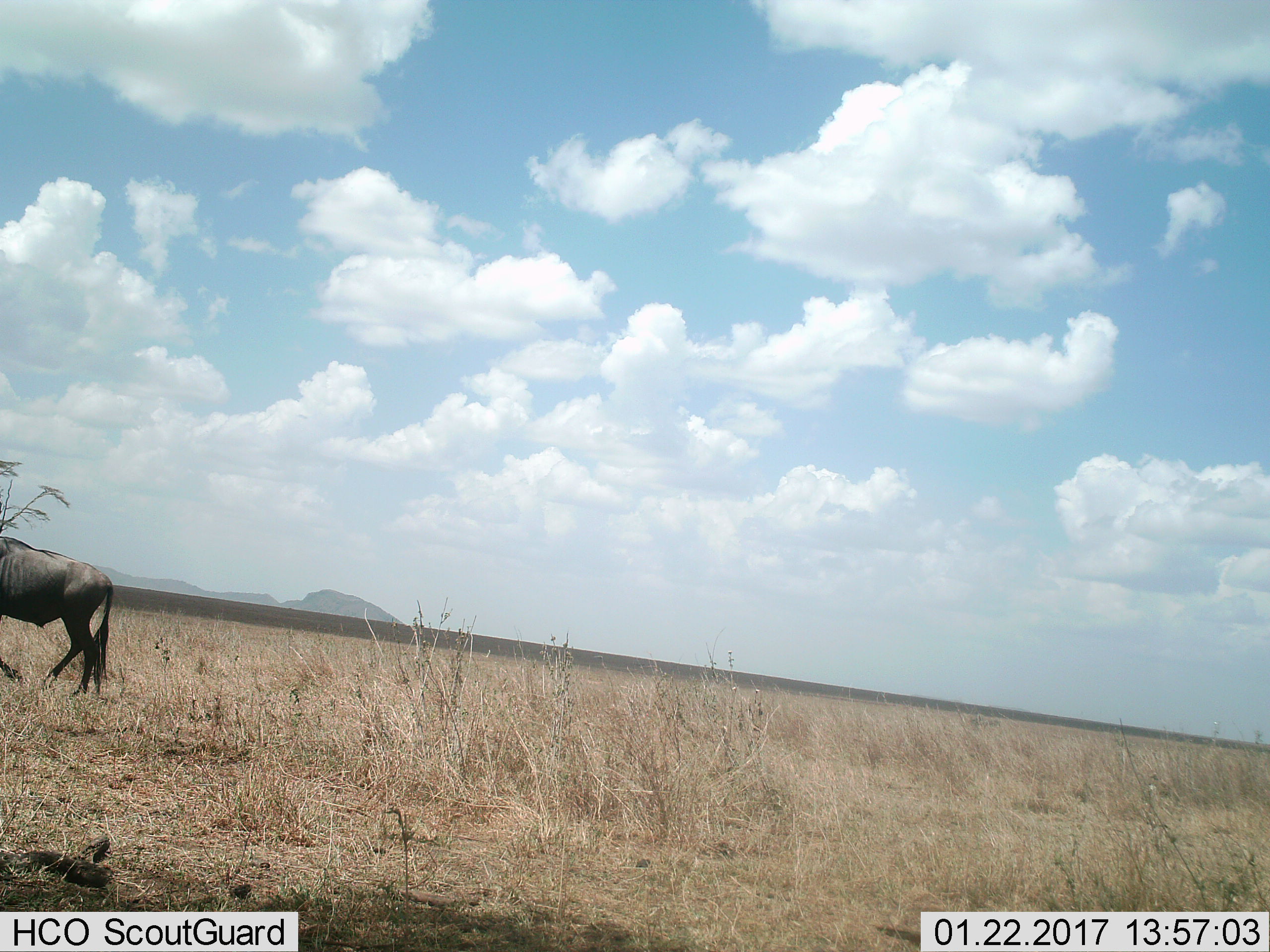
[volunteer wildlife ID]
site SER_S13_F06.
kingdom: Animalia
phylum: Chordata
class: Mammalia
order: Artiodactyla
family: Bovidae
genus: Connochaetes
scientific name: Connochaetes taurinus taurinus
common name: blue wildebeest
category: wildebeestblue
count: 1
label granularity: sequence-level